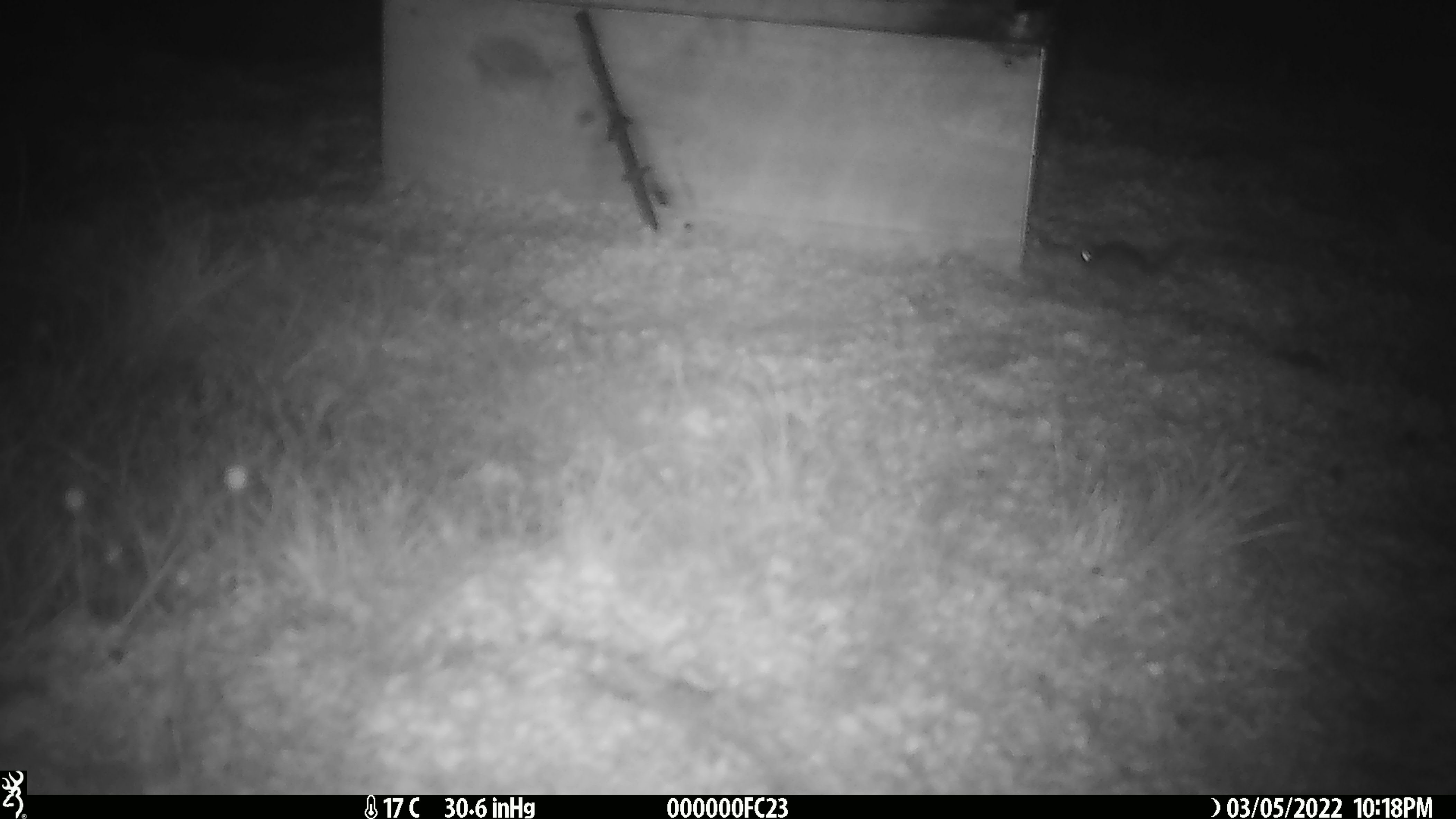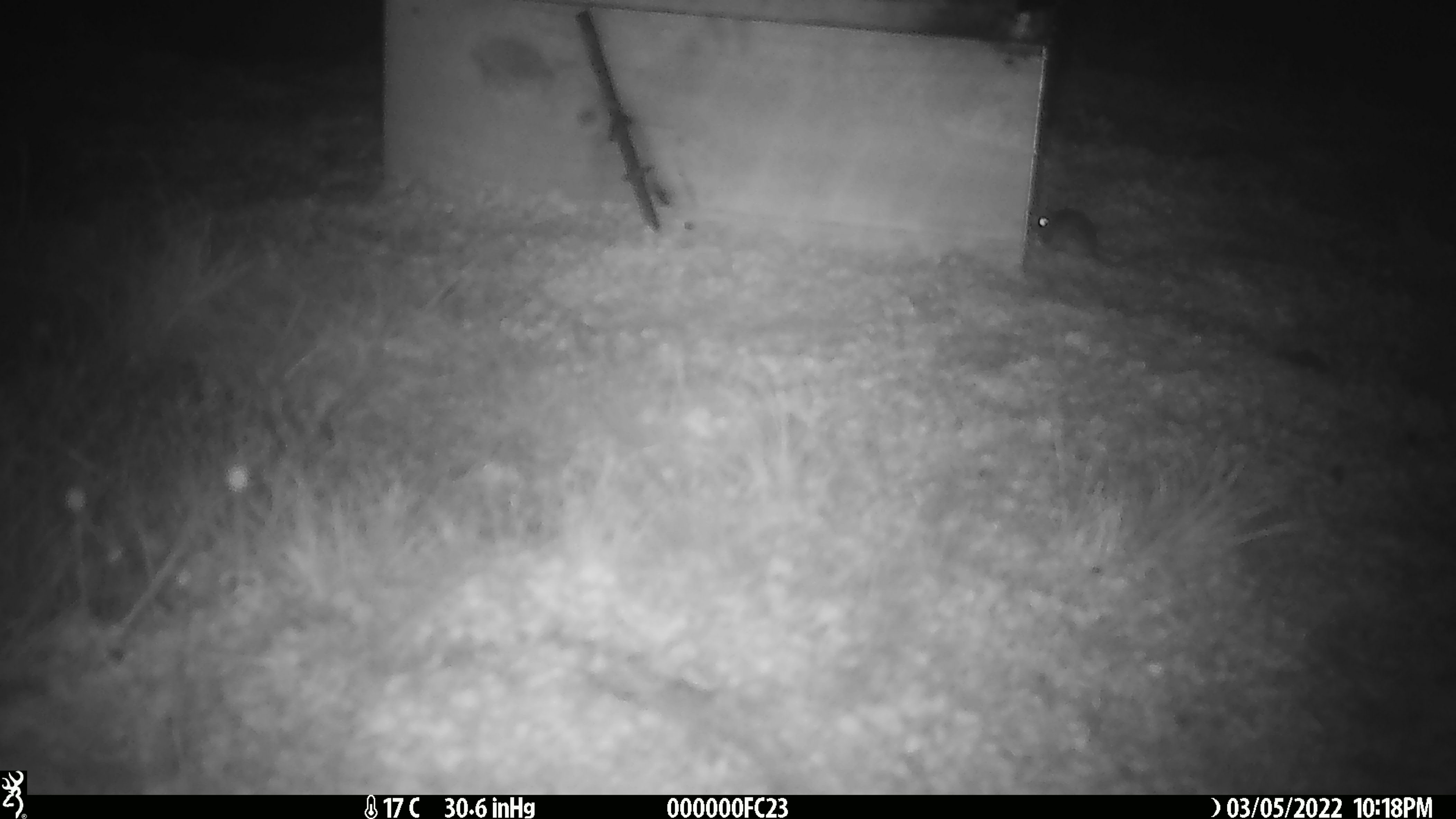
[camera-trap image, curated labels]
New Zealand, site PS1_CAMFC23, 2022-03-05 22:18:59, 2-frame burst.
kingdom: Animalia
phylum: Chordata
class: Mammalia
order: Rodentia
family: Muridae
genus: Mus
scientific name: Mus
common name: mouse